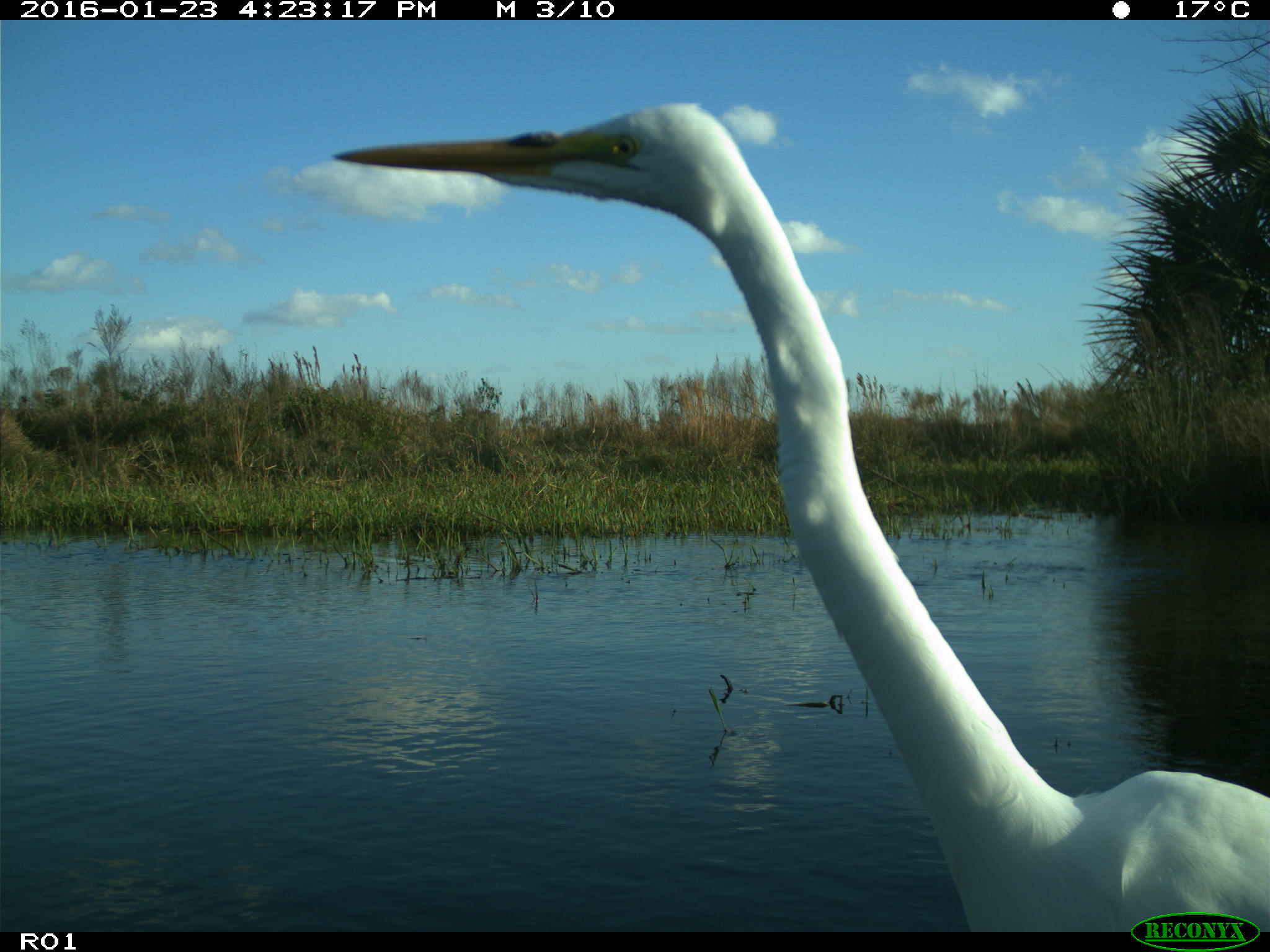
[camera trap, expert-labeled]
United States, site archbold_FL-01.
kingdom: Animalia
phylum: Chordata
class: Aves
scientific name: Aves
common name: birds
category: unidentified bird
Unidentified bird (birds) (Aves).